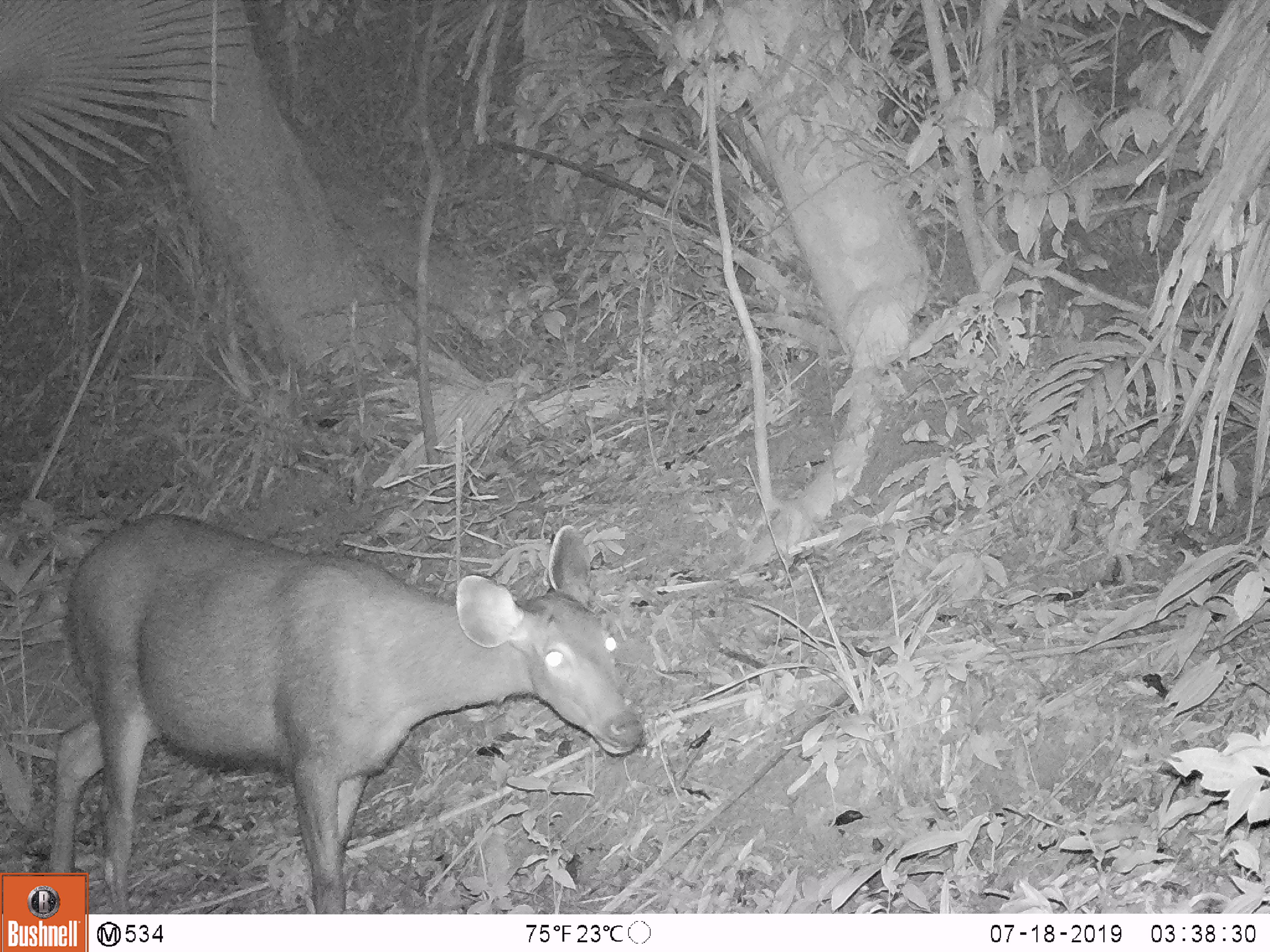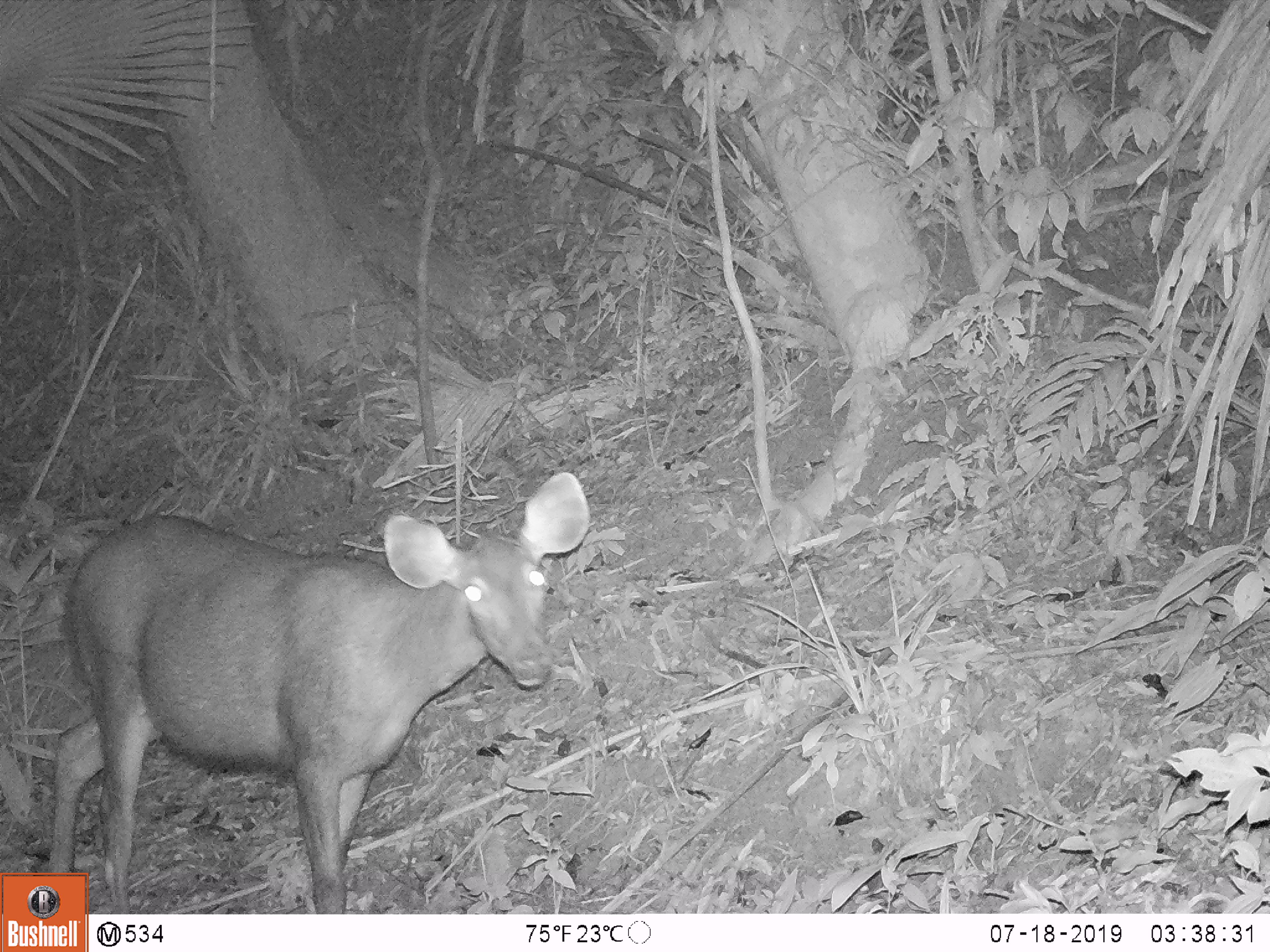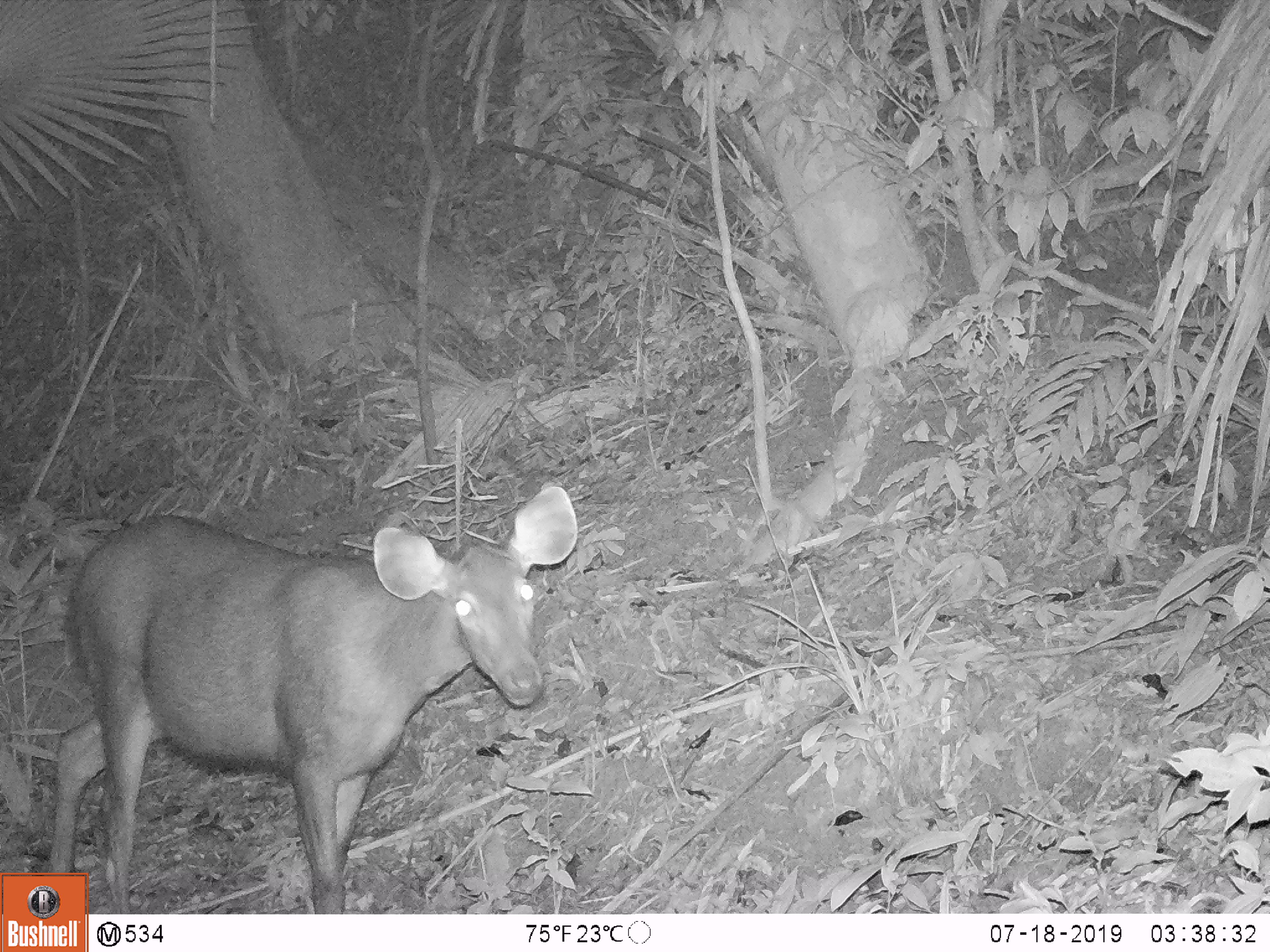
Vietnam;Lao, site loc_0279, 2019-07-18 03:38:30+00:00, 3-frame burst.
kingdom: Animalia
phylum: Chordata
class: Mammalia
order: Artiodactyla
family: Cervidae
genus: Rusa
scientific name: Rusa unicolor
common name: sambar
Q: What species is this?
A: Sambar (Rusa unicolor).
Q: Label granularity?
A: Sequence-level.